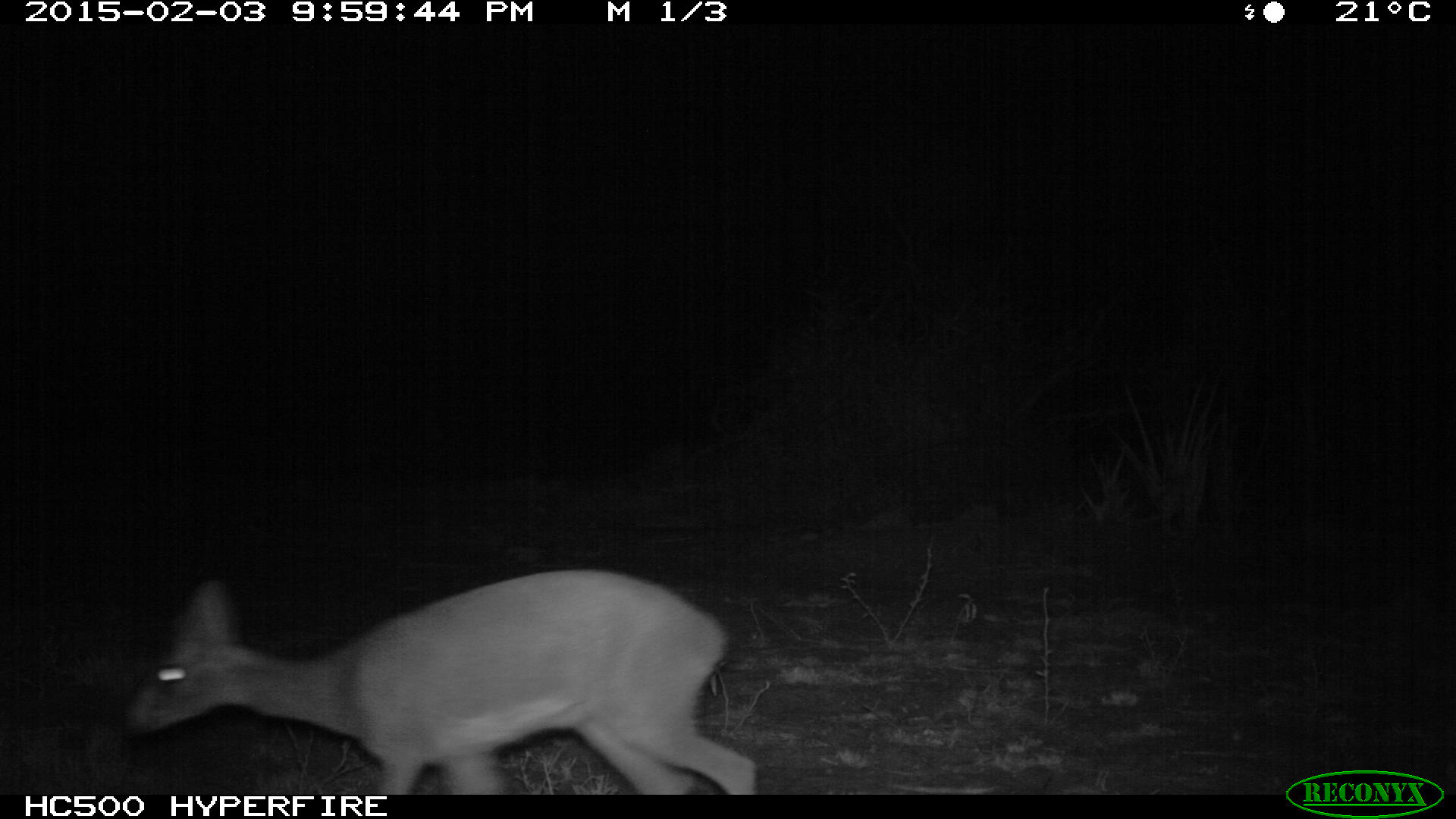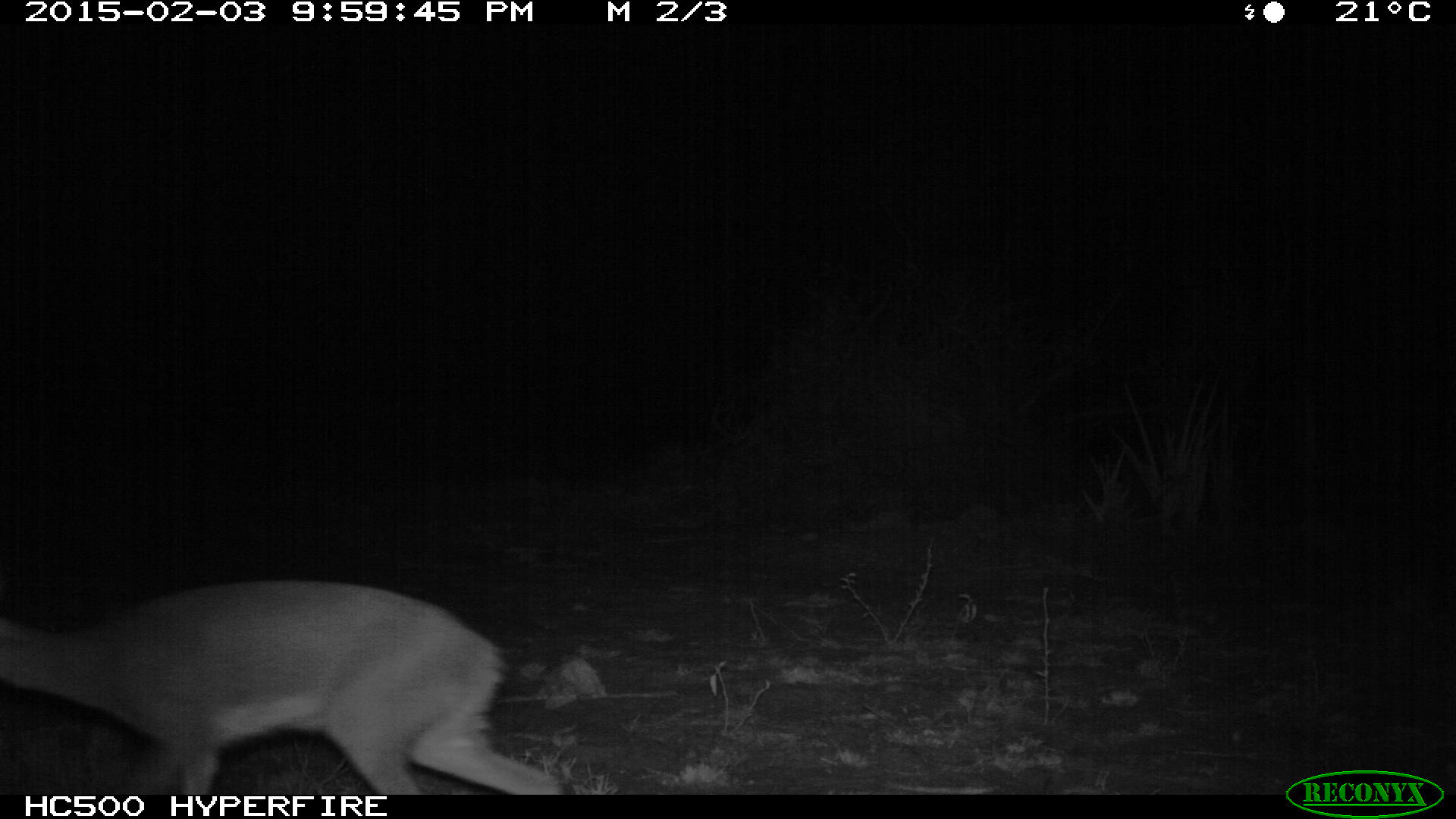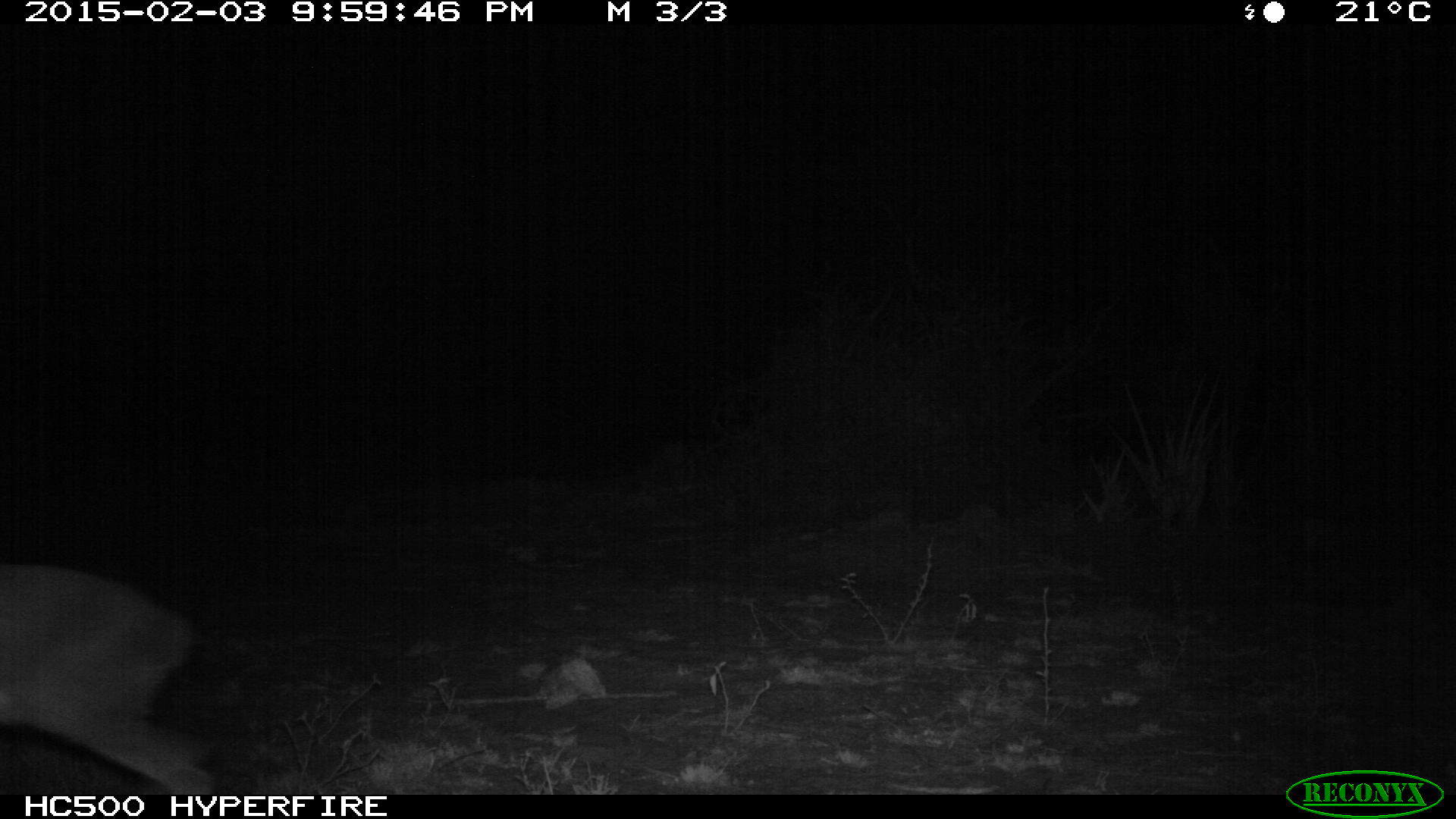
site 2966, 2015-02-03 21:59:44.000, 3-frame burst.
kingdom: Animalia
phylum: Chordata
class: Mammalia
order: Artiodactyla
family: Bovidae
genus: Madoqua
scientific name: Madoqua guentheri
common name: günther's dik-dik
Madoqua guentheri (günther's dik-dik), count 1.